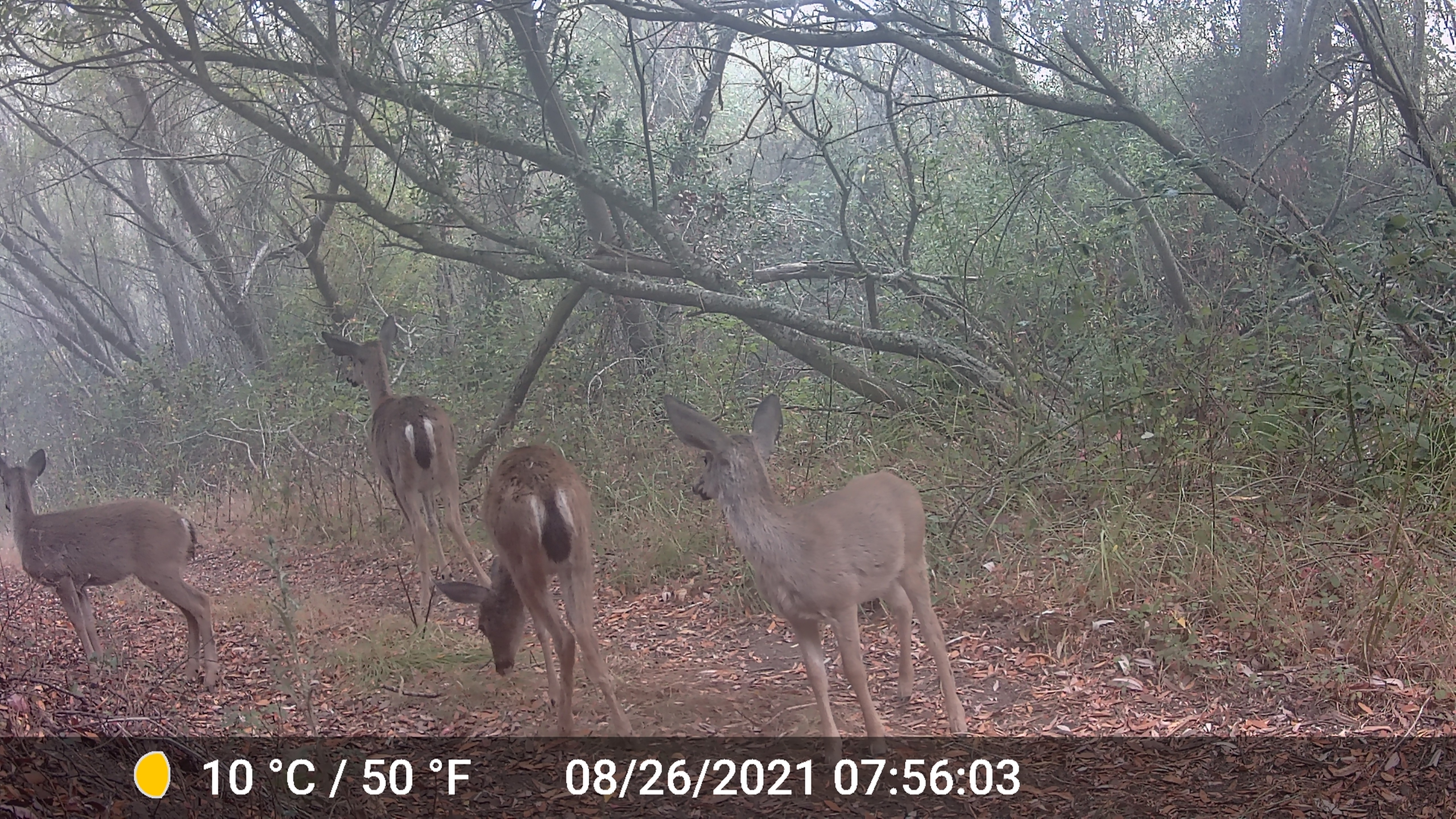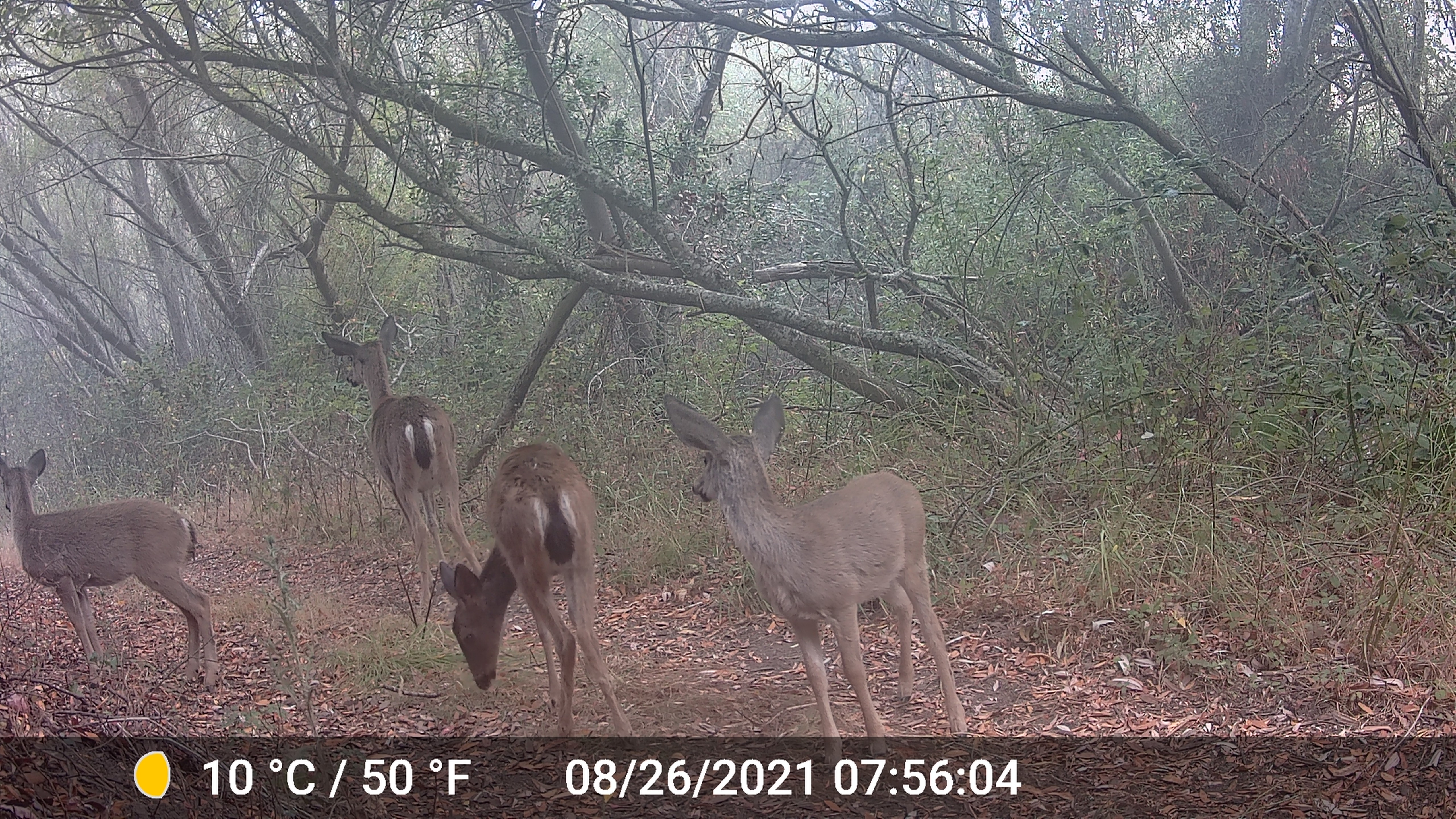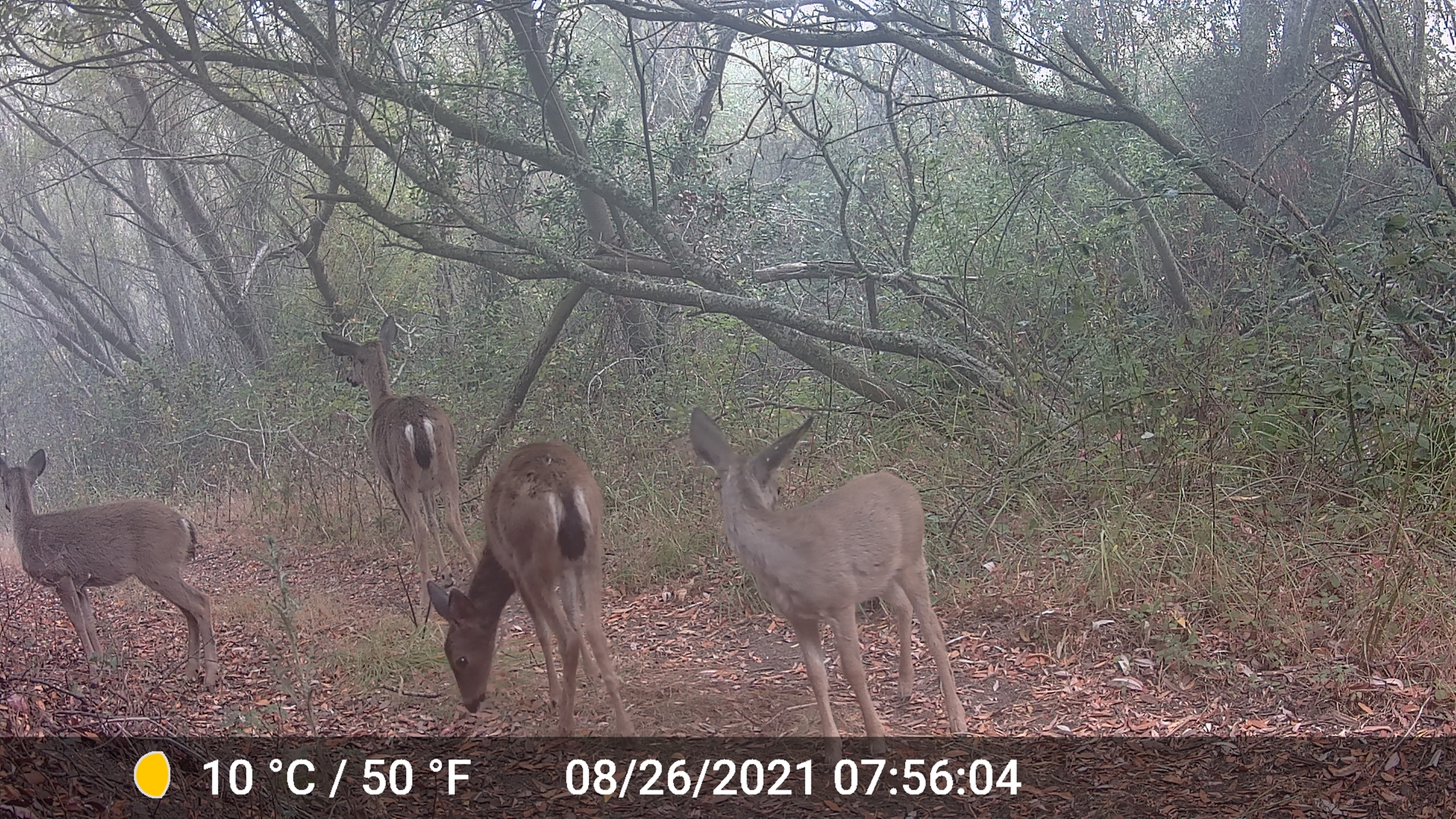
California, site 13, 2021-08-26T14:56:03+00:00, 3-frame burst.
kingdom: Animalia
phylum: Chordata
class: Mammalia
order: Artiodactyla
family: Cervidae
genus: Odocoileus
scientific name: Odocoileus hemionus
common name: mule deer